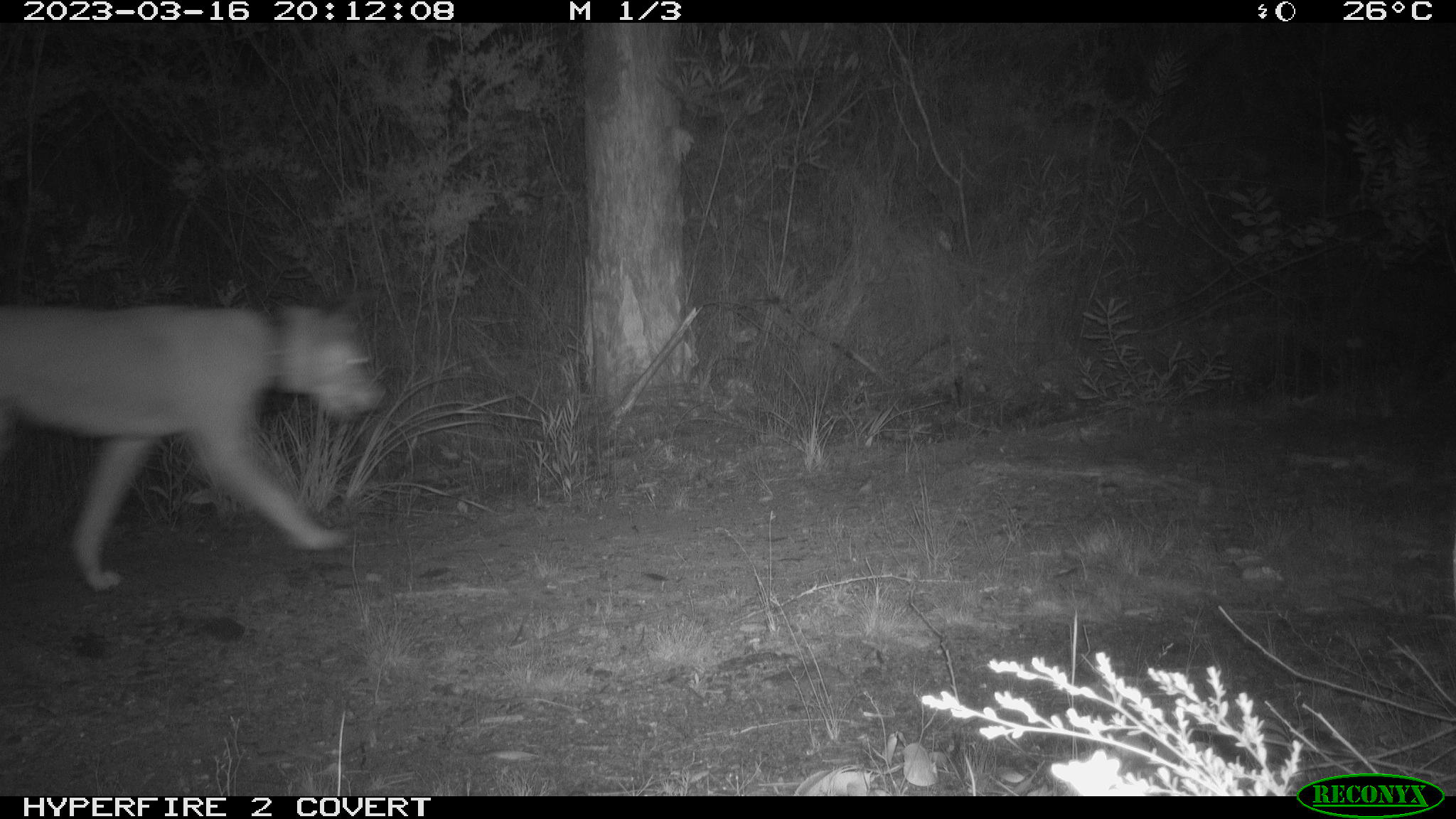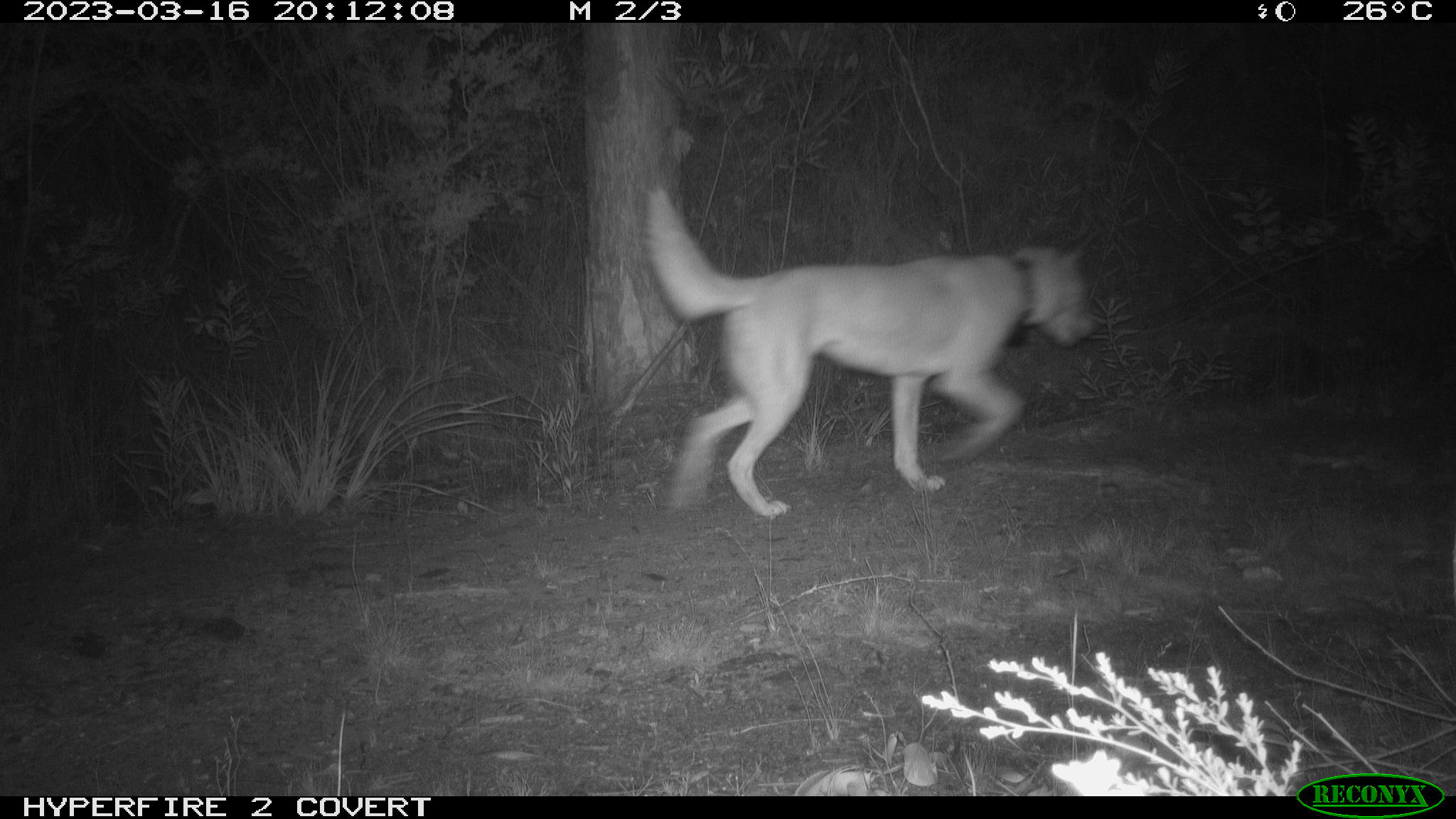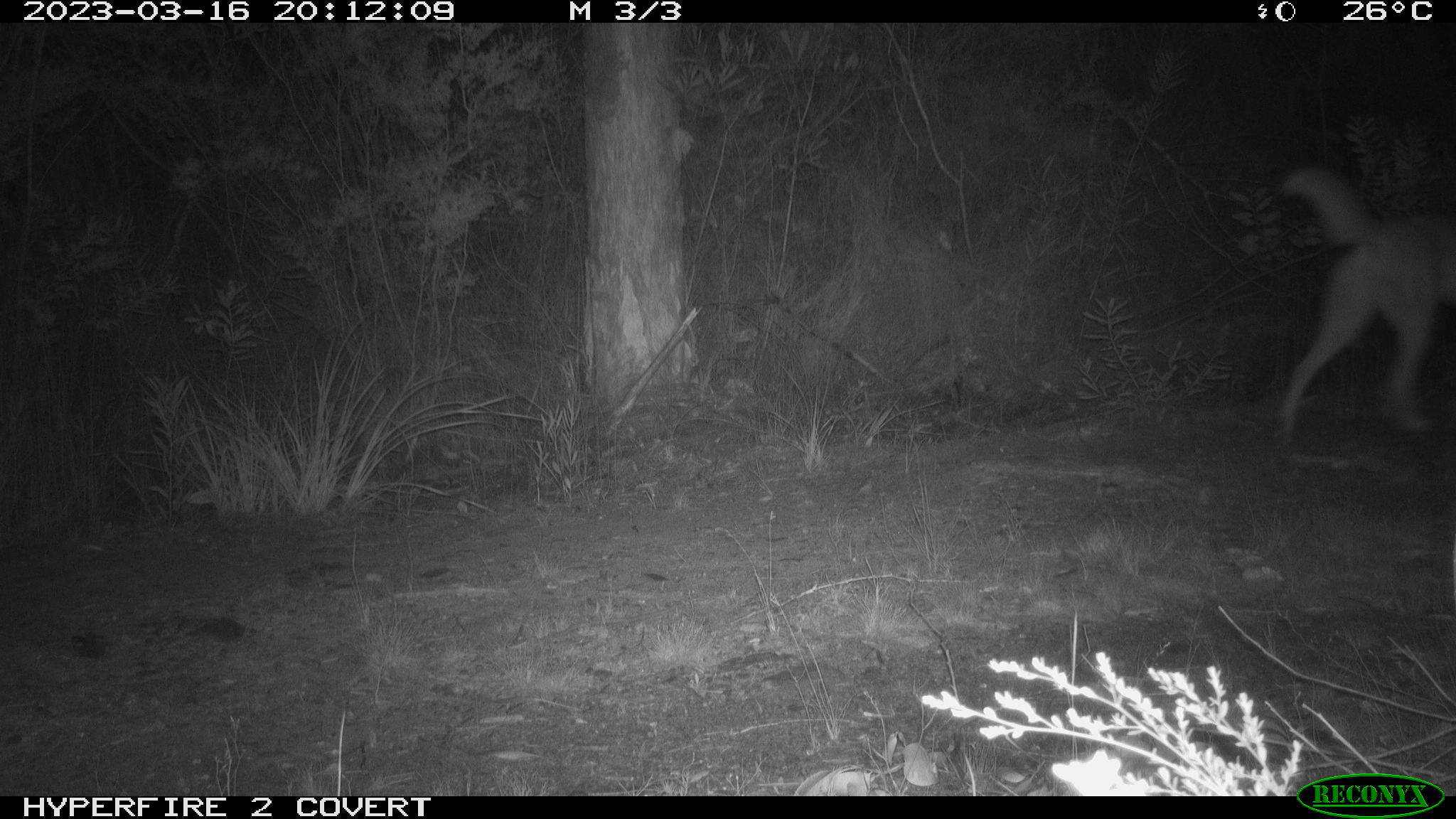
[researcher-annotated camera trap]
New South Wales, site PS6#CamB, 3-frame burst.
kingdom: Animalia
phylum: Chordata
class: Mammalia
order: Carnivora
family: Canidae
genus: Canis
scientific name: Canis familiaris dingo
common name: dingo